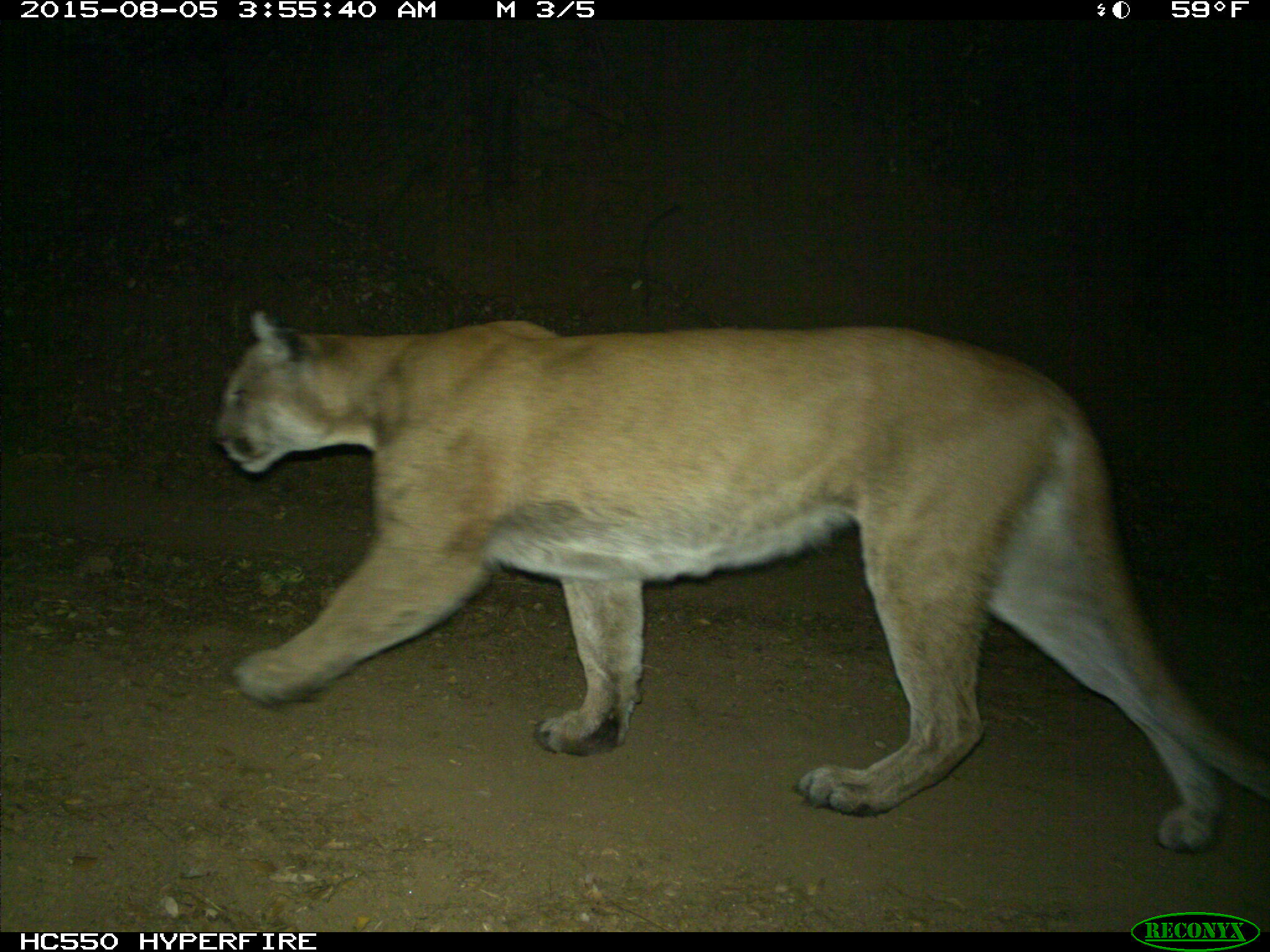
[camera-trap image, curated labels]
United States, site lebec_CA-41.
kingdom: Animalia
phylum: Chordata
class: Mammalia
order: Carnivora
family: Felidae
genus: Puma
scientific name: Puma concolor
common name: mountain lion